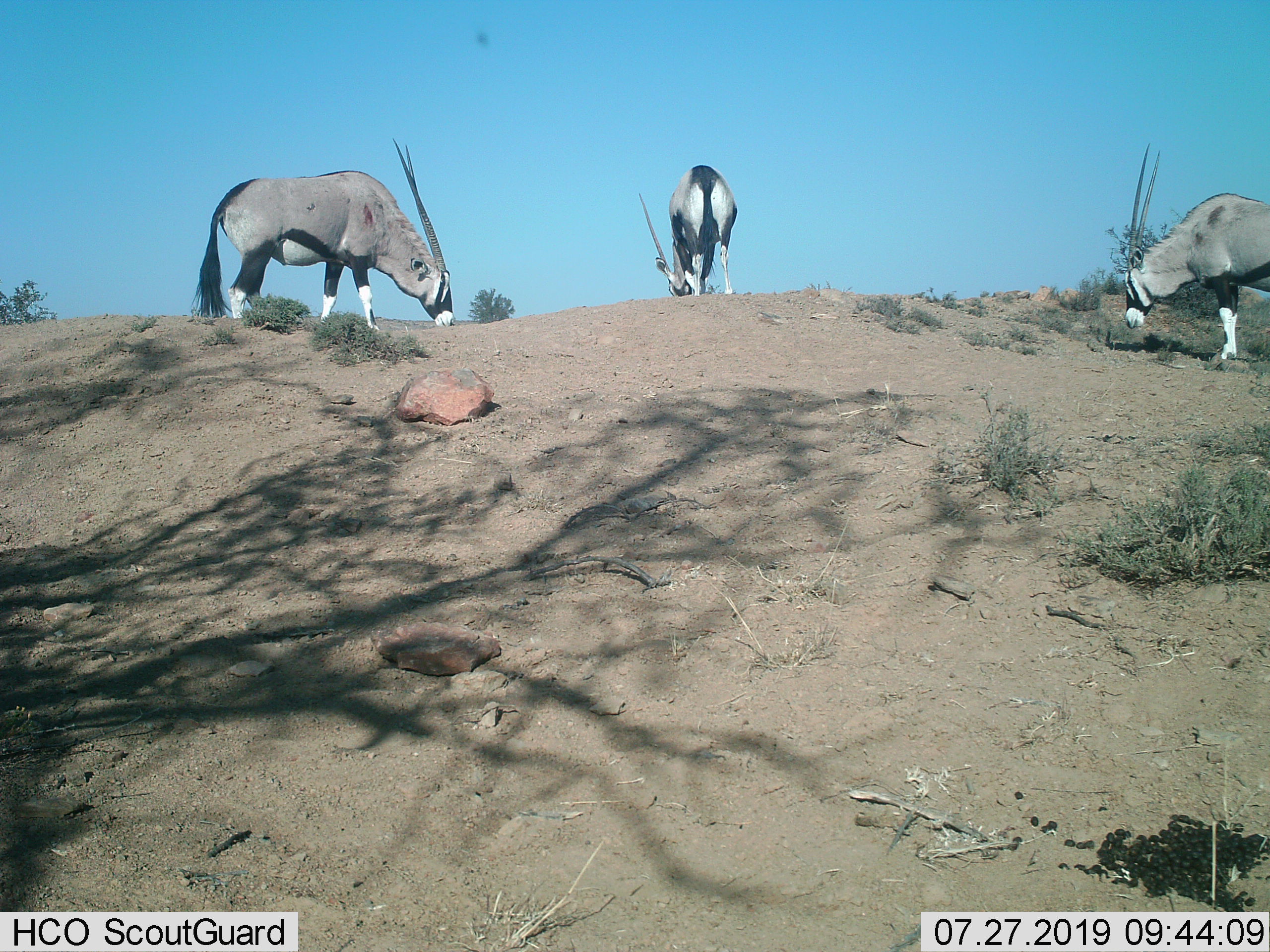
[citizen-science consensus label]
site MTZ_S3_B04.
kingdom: Animalia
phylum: Chordata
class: Mammalia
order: Artiodactyla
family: Bovidae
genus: Oryx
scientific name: Oryx gazella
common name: gemsbok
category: oryx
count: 3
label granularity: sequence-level